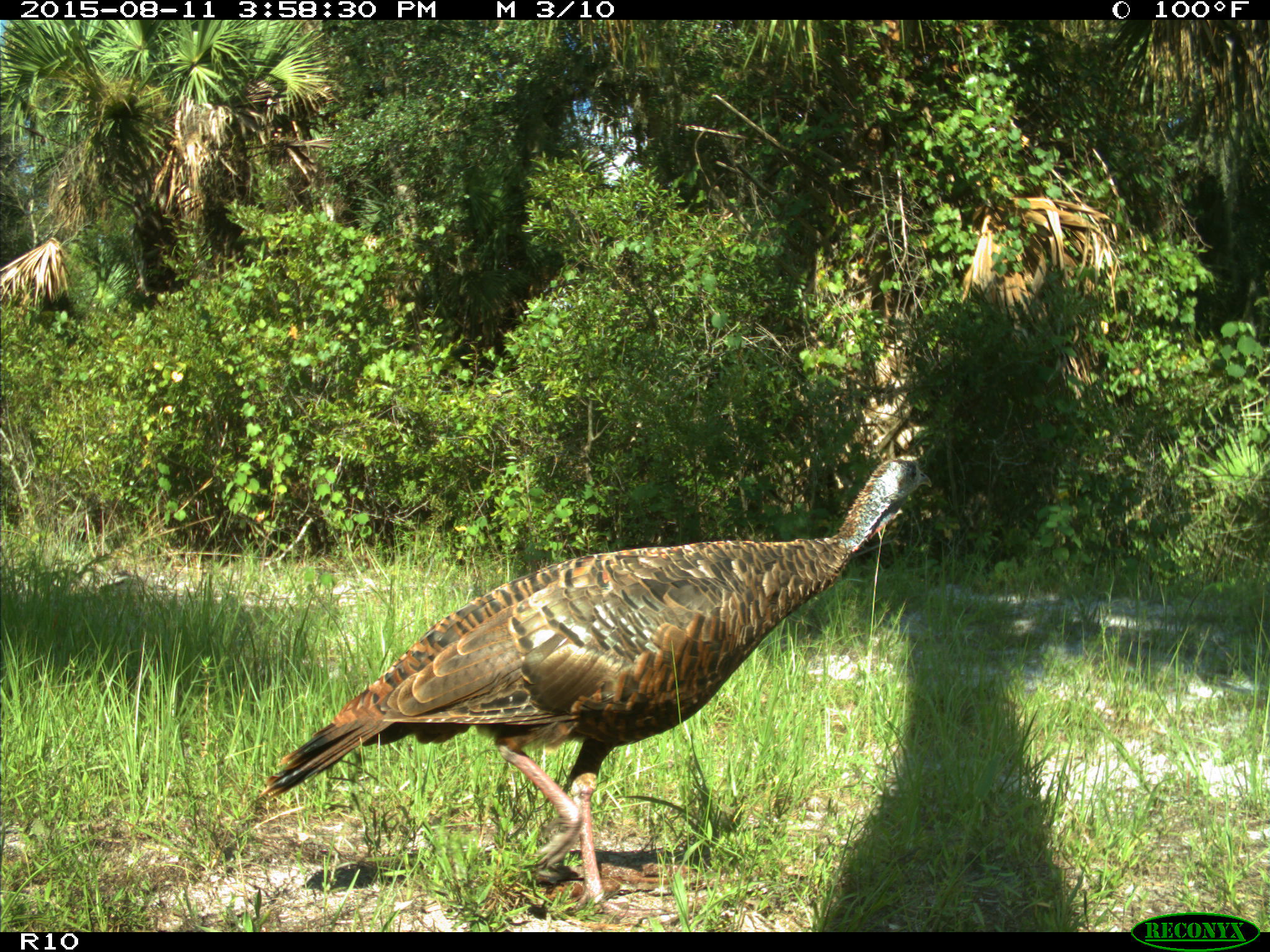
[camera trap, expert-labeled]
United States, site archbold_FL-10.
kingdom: Animalia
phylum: Chordata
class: Aves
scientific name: Aves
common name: birds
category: unidentified bird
Unidentified bird (birds) (Aves).